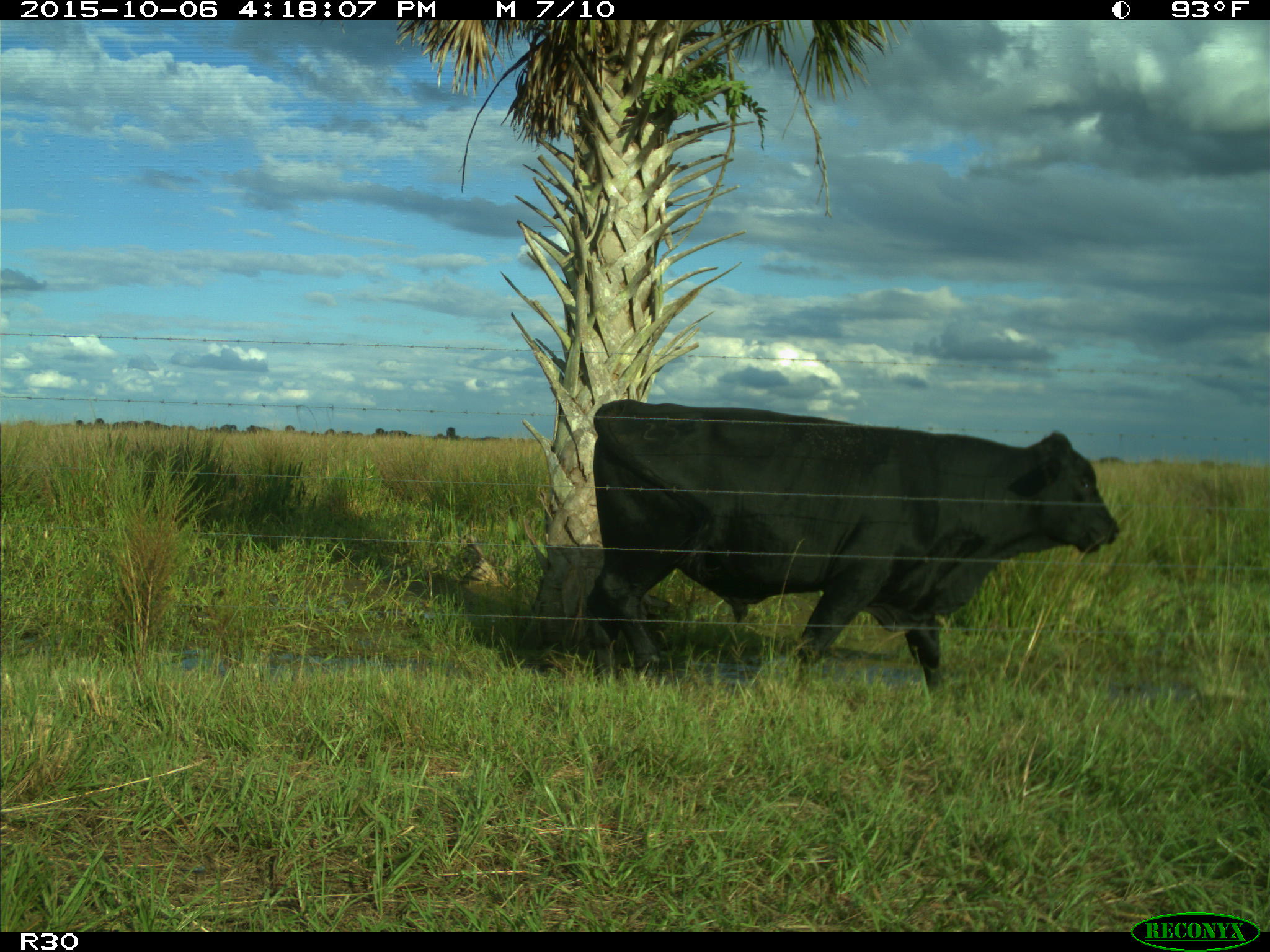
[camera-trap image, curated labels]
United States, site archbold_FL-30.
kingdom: Animalia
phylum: Chordata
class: Mammalia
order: Artiodactyla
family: Bovidae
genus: Bos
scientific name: Bos taurus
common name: domestic cow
Bos taurus (domestic cow).